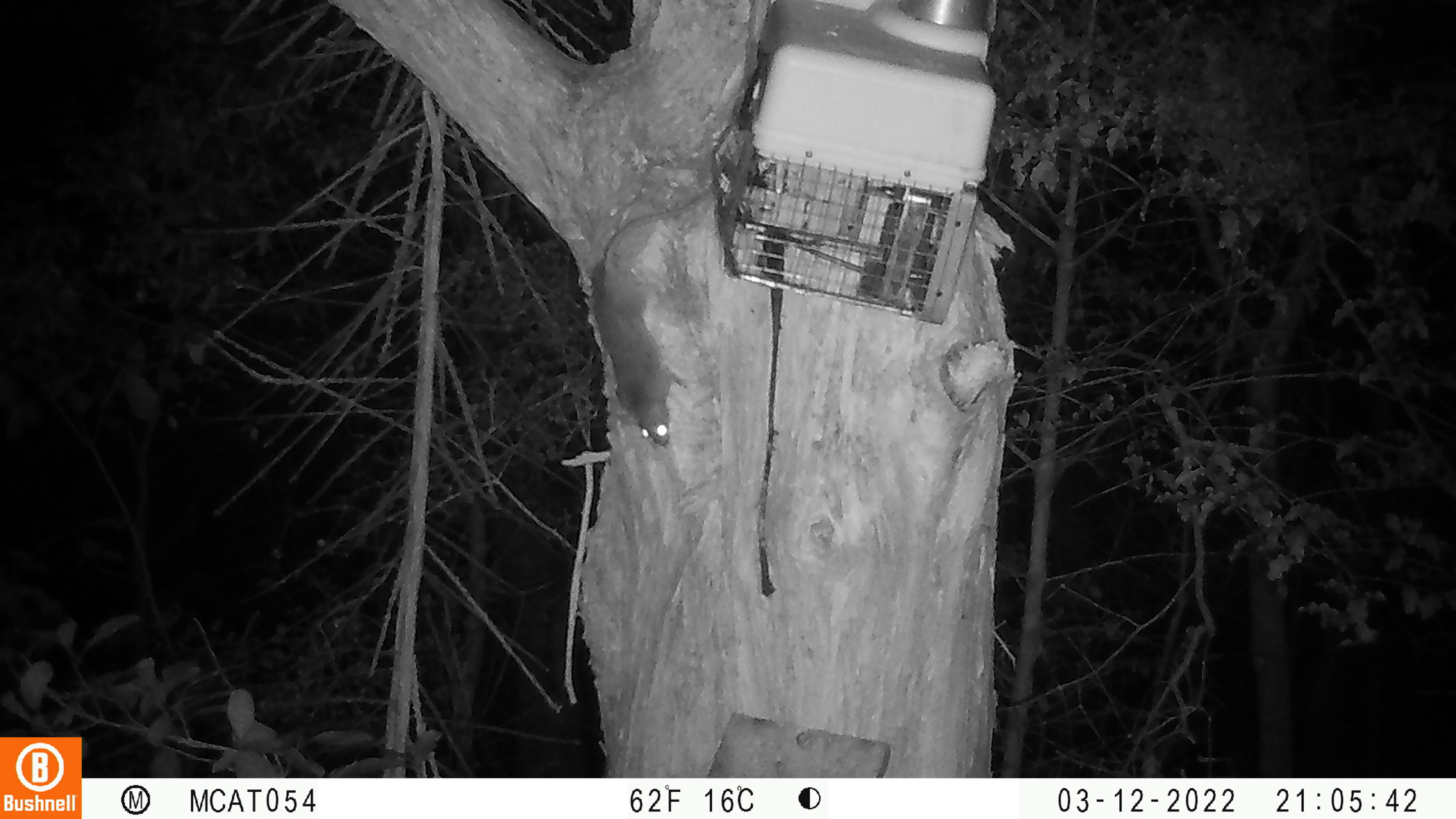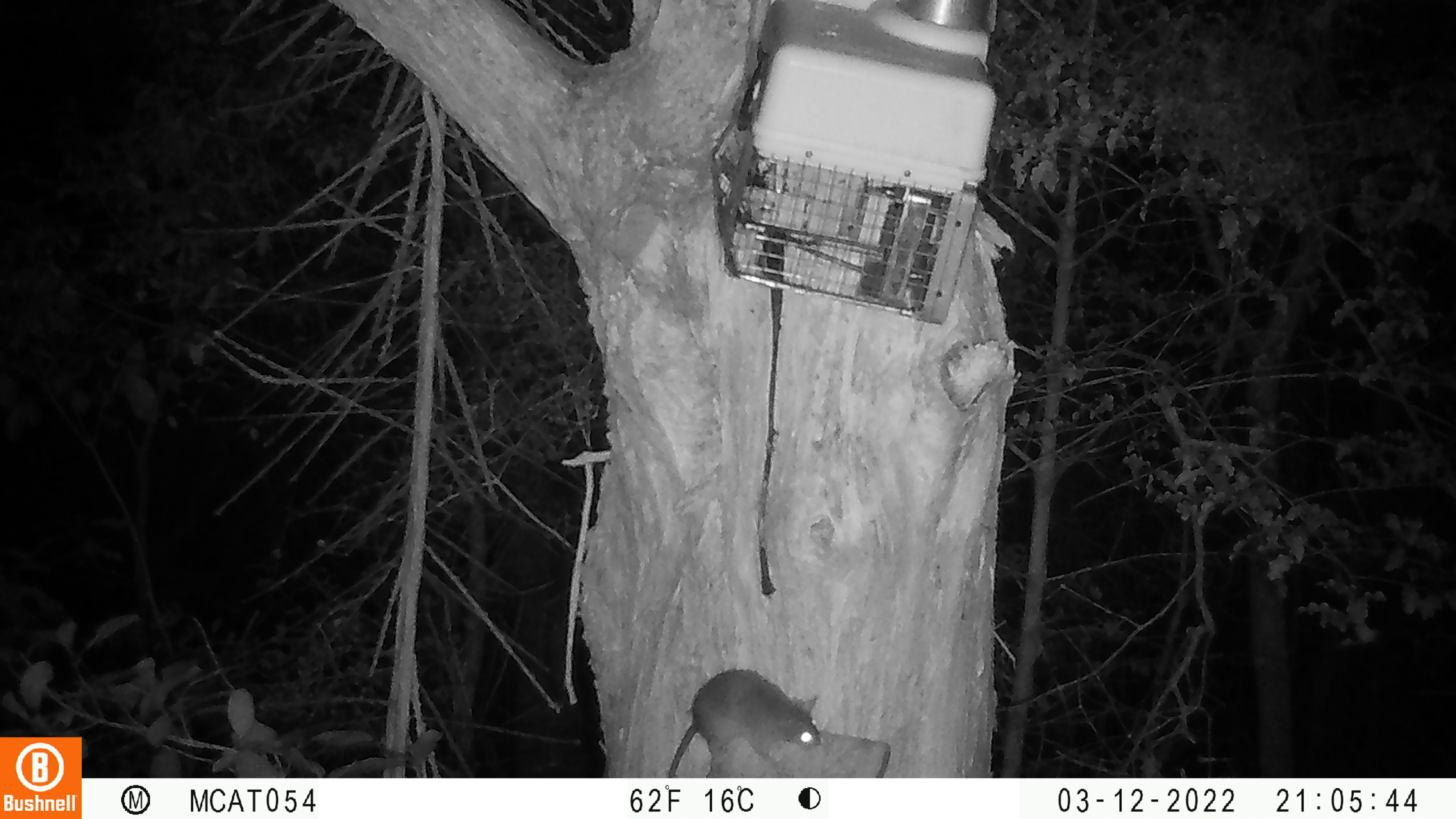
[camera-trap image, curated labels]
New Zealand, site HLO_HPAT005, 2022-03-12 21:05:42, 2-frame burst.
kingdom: Animalia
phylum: Chordata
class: Mammalia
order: Rodentia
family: Muridae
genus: Rattus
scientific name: Rattus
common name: rat